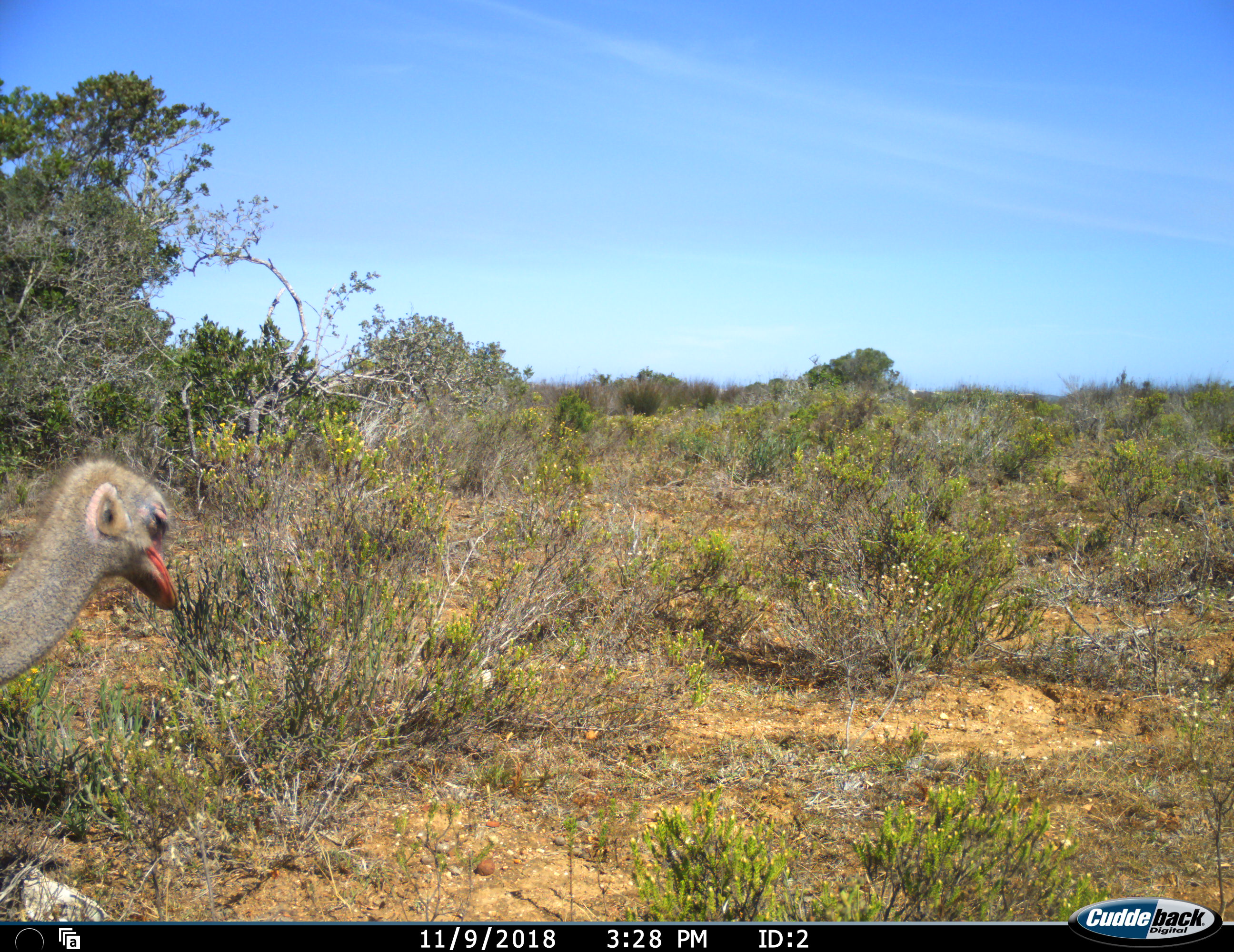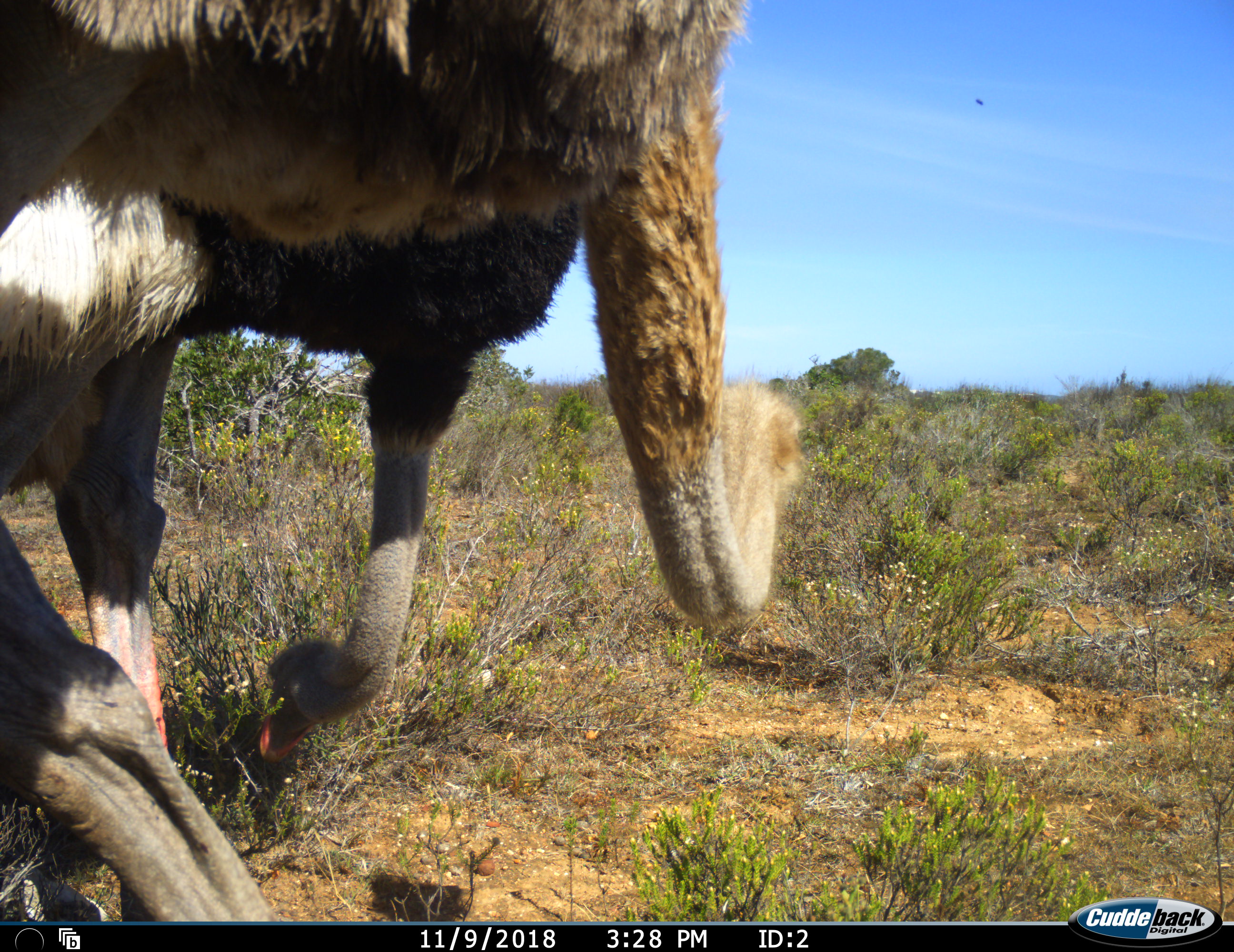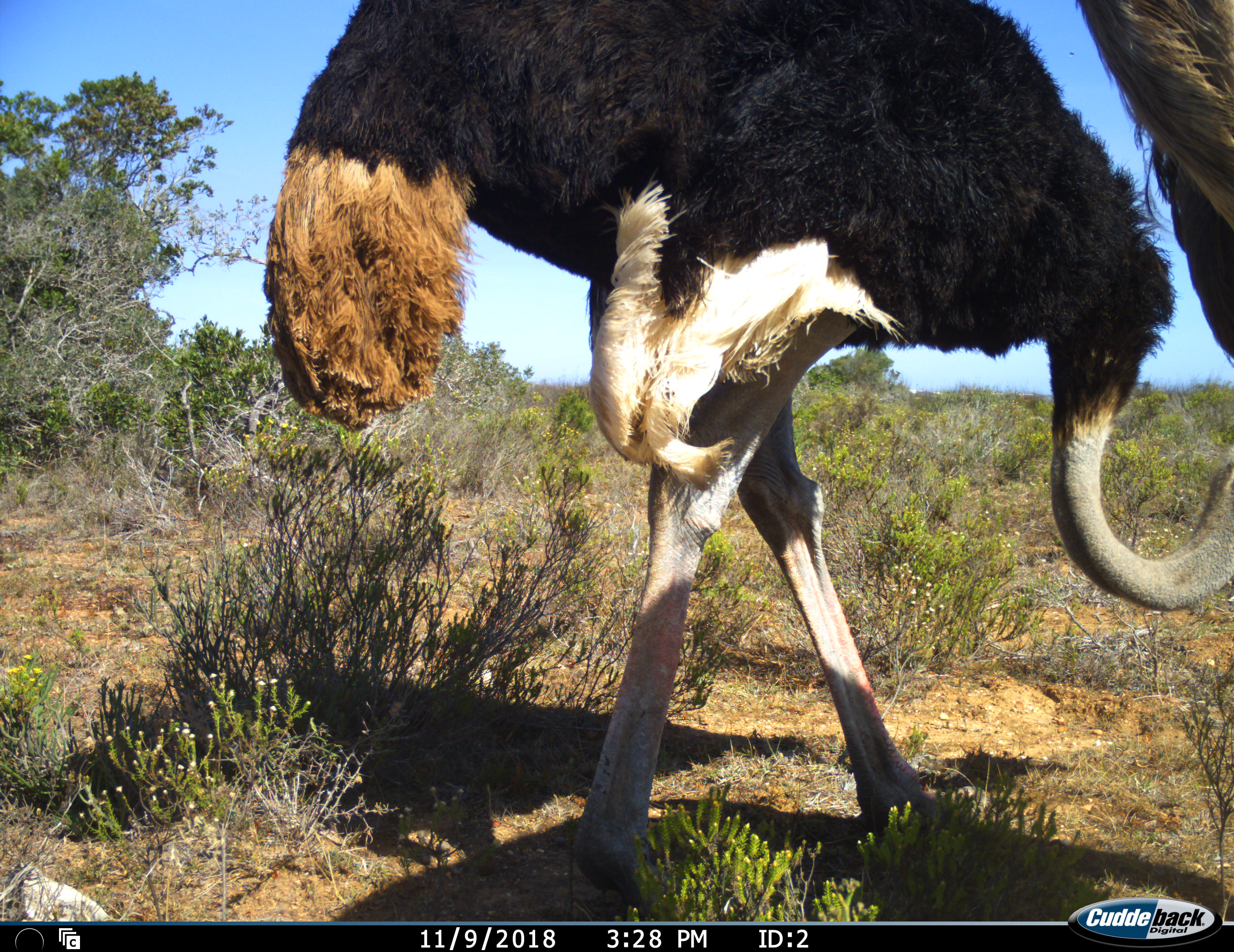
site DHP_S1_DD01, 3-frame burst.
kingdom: Animalia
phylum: Chordata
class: Aves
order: Struthioniformes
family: Struthionidae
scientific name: Struthionidae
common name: ostrich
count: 2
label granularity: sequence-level